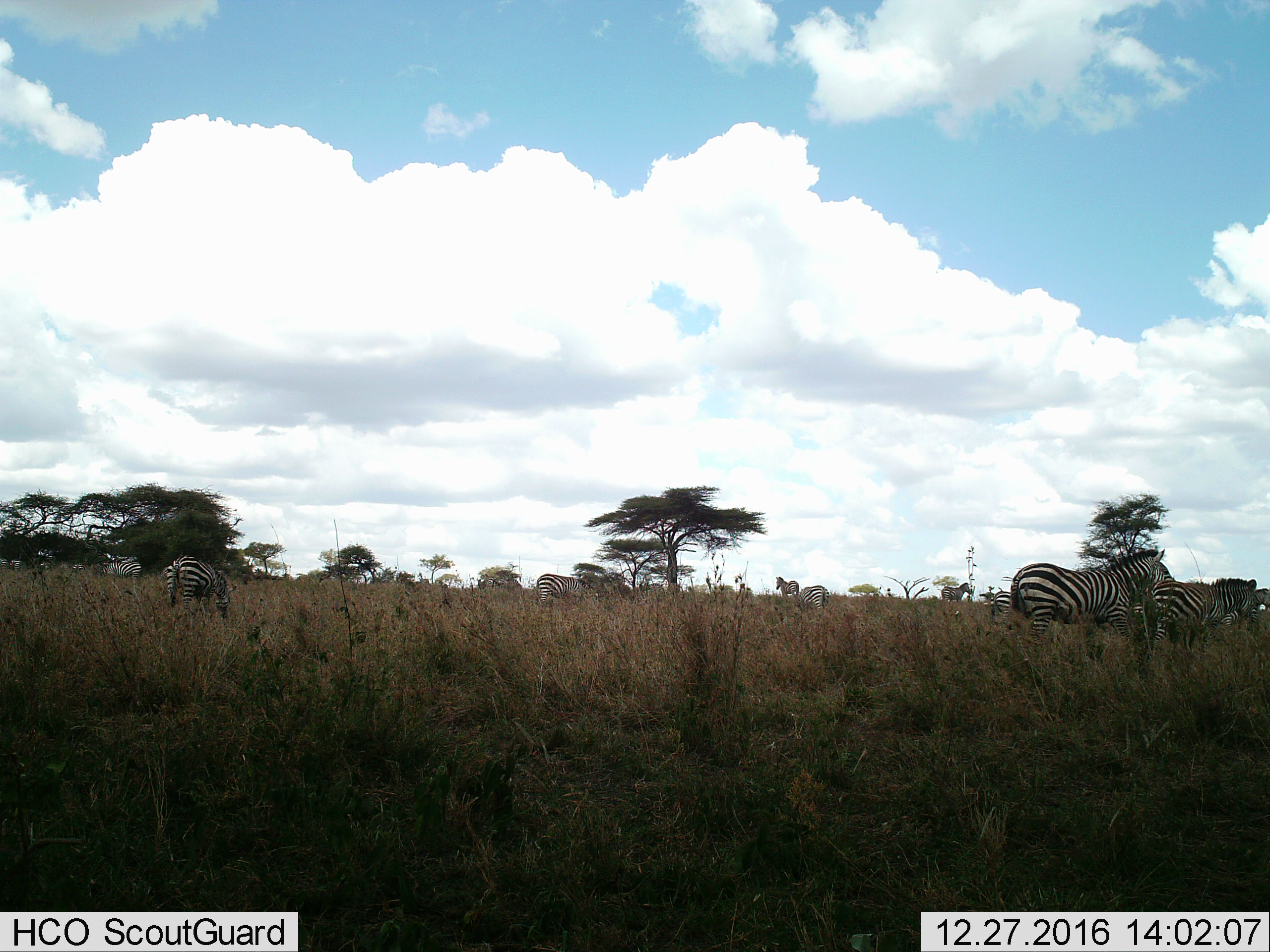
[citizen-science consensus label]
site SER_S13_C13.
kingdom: Animalia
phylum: Chordata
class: Mammalia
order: Perissodactyla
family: Equidae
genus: Equus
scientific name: Equus quagga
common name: plains zebra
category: zebraplains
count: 11-50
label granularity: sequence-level